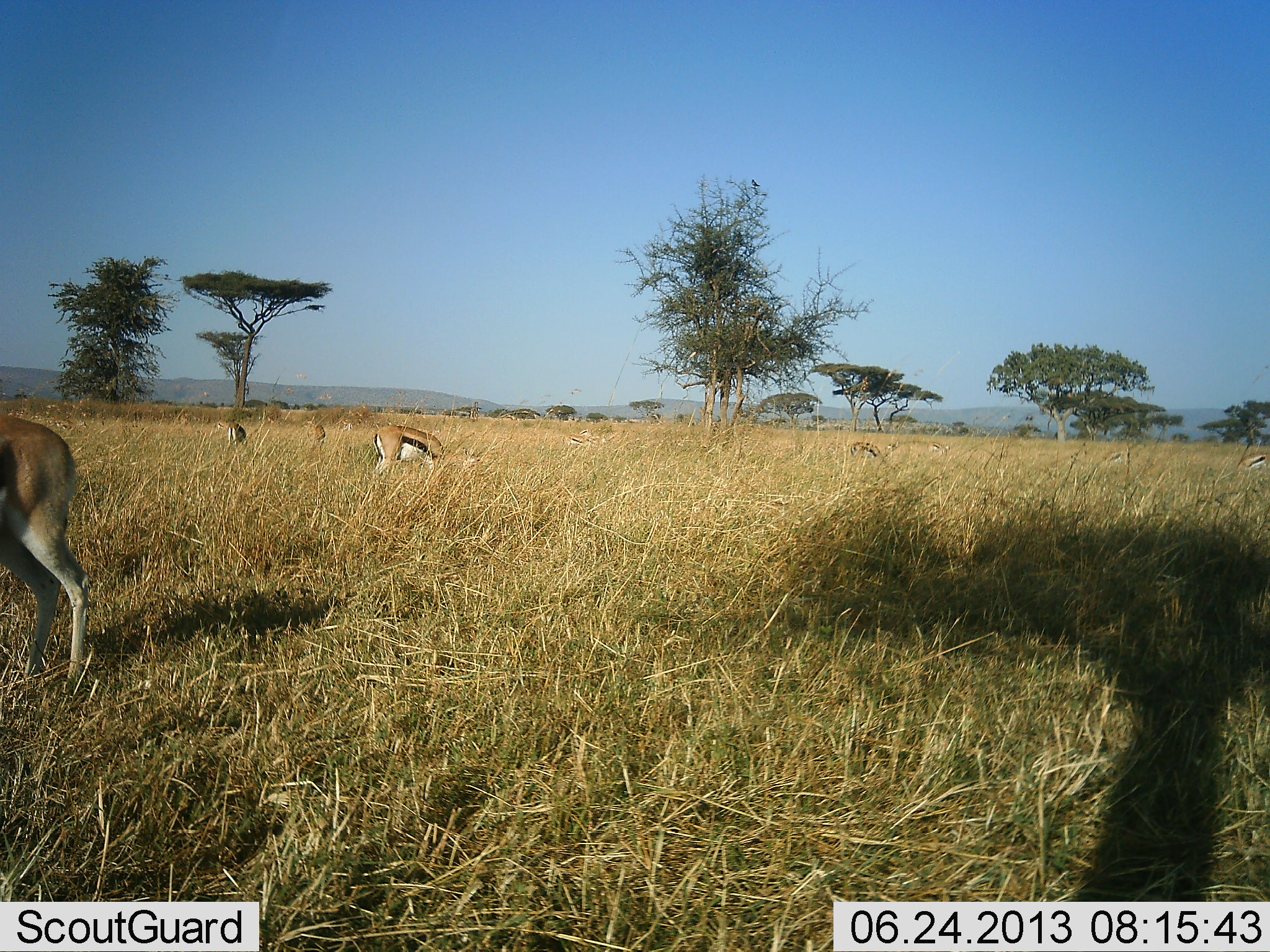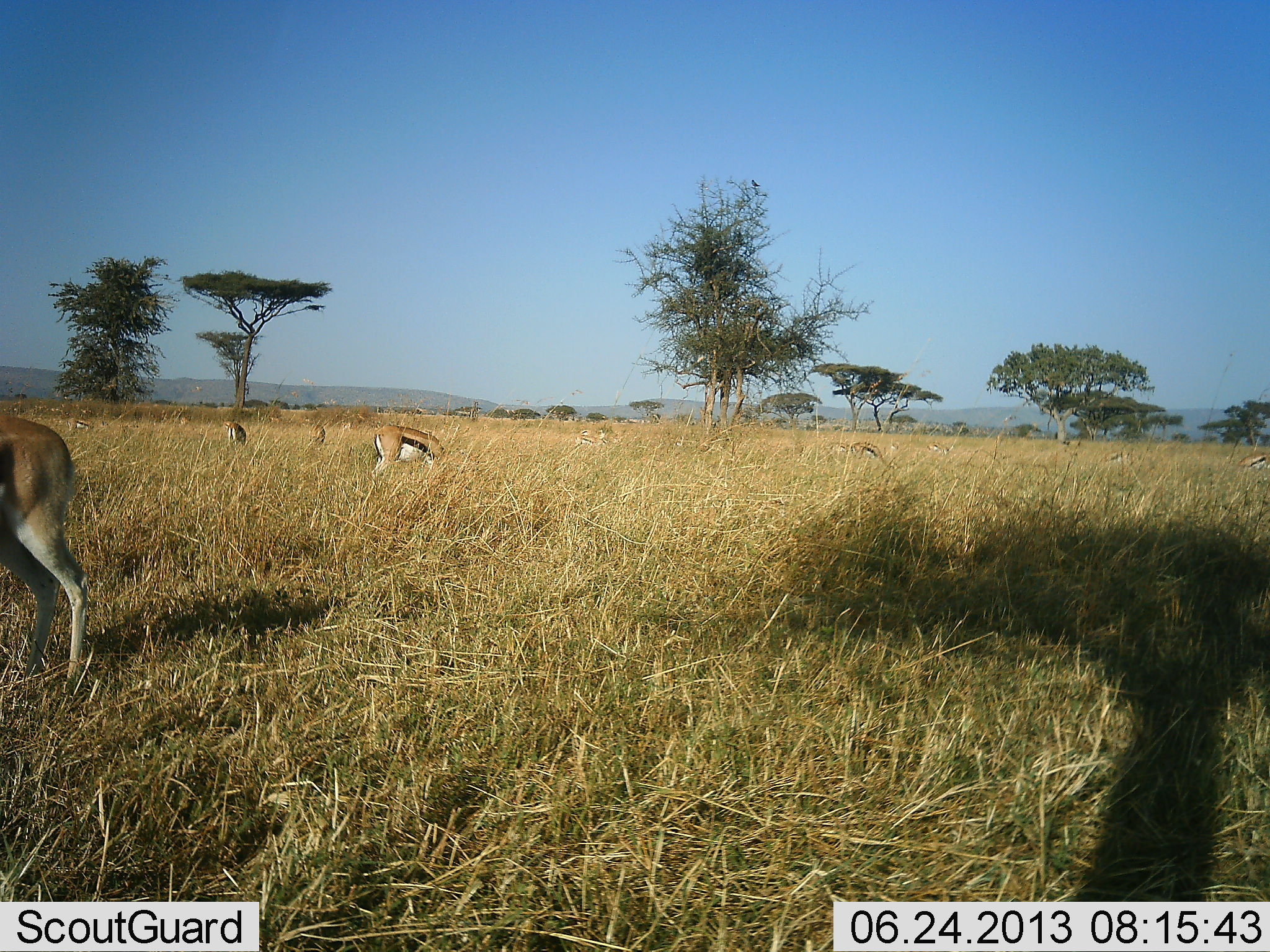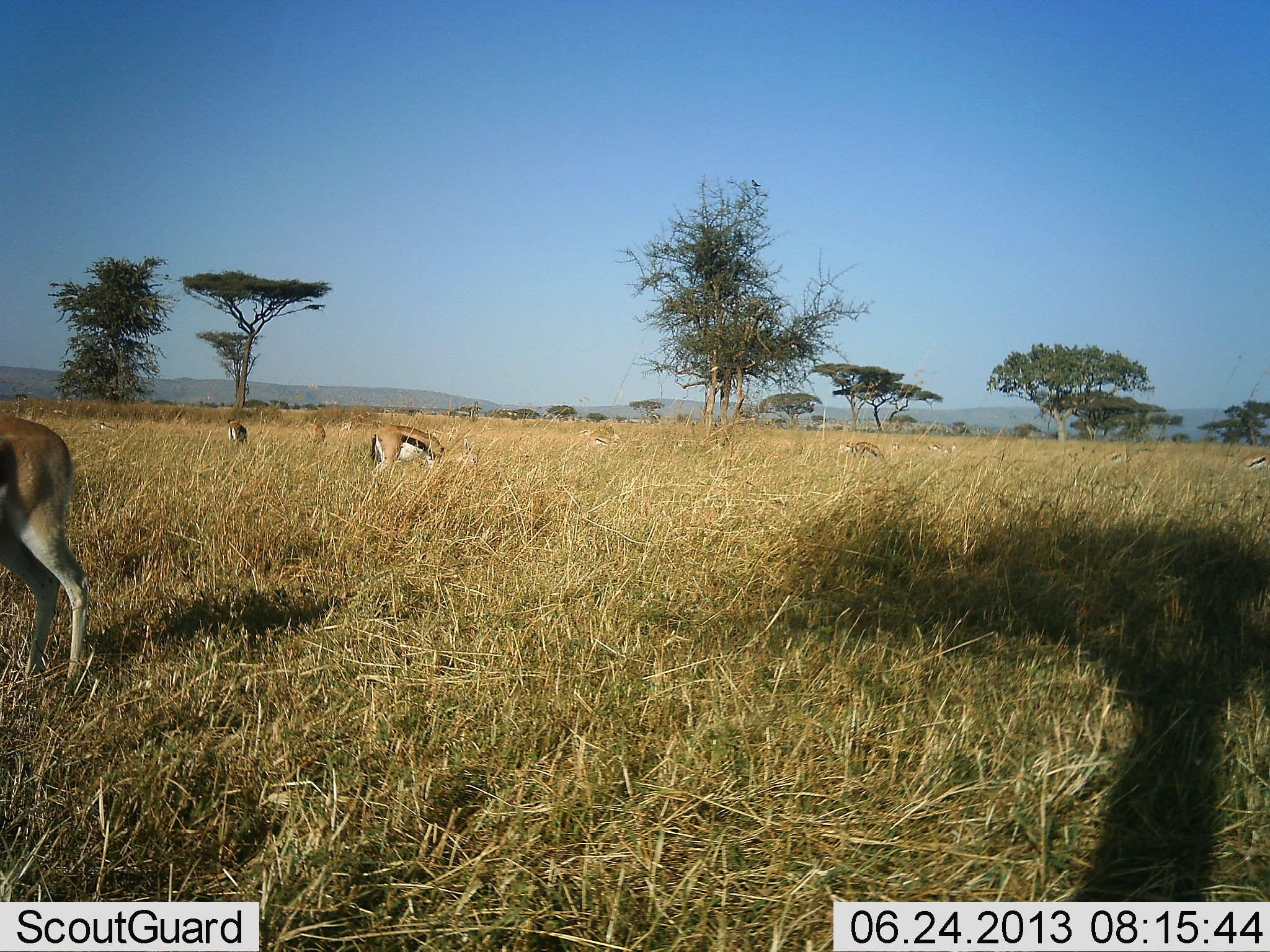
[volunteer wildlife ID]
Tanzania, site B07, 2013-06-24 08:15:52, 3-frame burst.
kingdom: Animalia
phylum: Chordata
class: Mammalia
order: Artiodactyla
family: Bovidae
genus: Eudorcas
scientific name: Eudorcas thomsonii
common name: thomson's gazelle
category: gazellethomsons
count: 6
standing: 38%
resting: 0%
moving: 0%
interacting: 0%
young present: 0%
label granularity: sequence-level